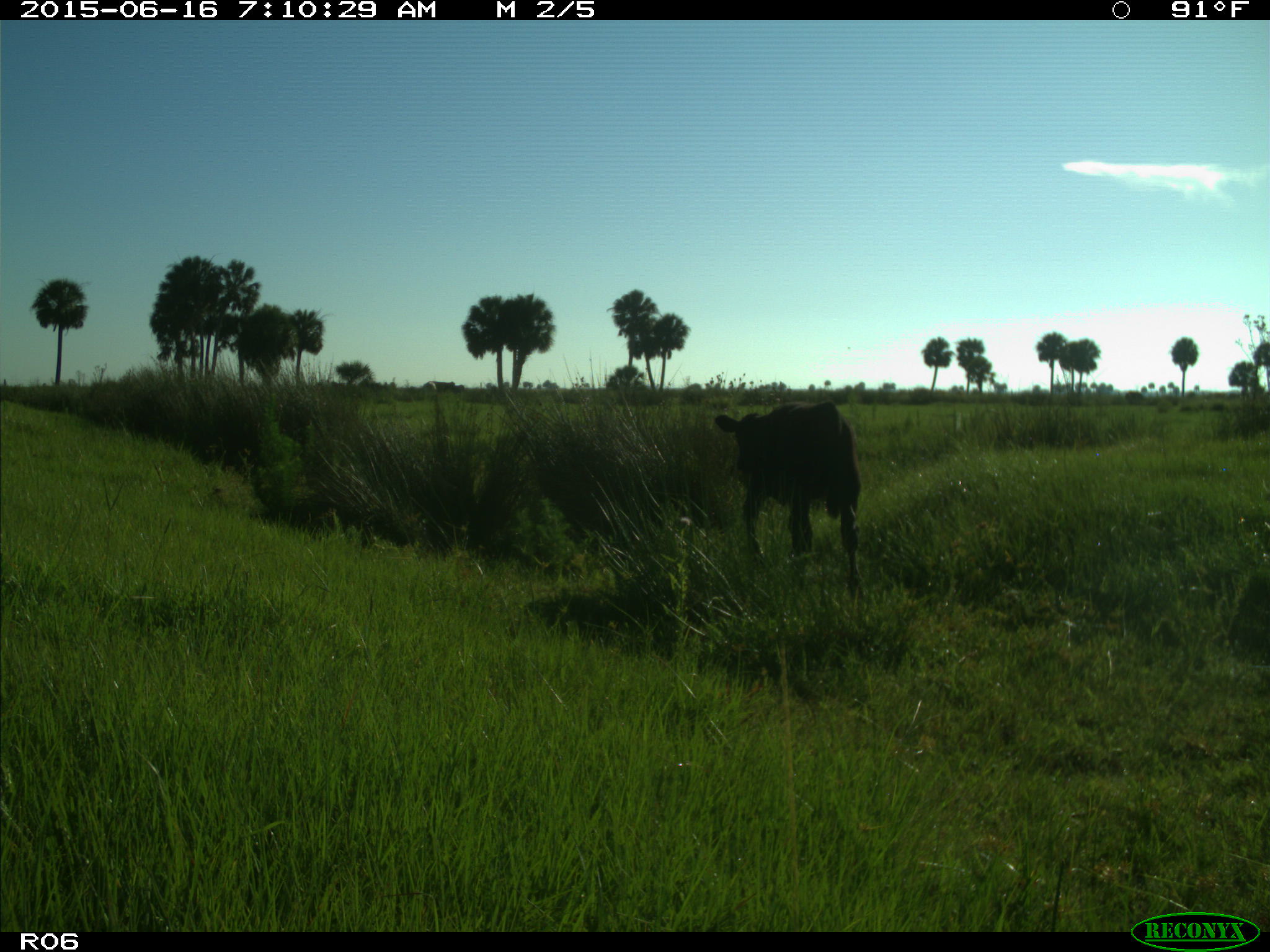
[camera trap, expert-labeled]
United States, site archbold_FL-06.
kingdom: Animalia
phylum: Chordata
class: Mammalia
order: Artiodactyla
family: Bovidae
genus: Bos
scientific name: Bos taurus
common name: domestic cow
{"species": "Bos taurus (domestic cow)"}